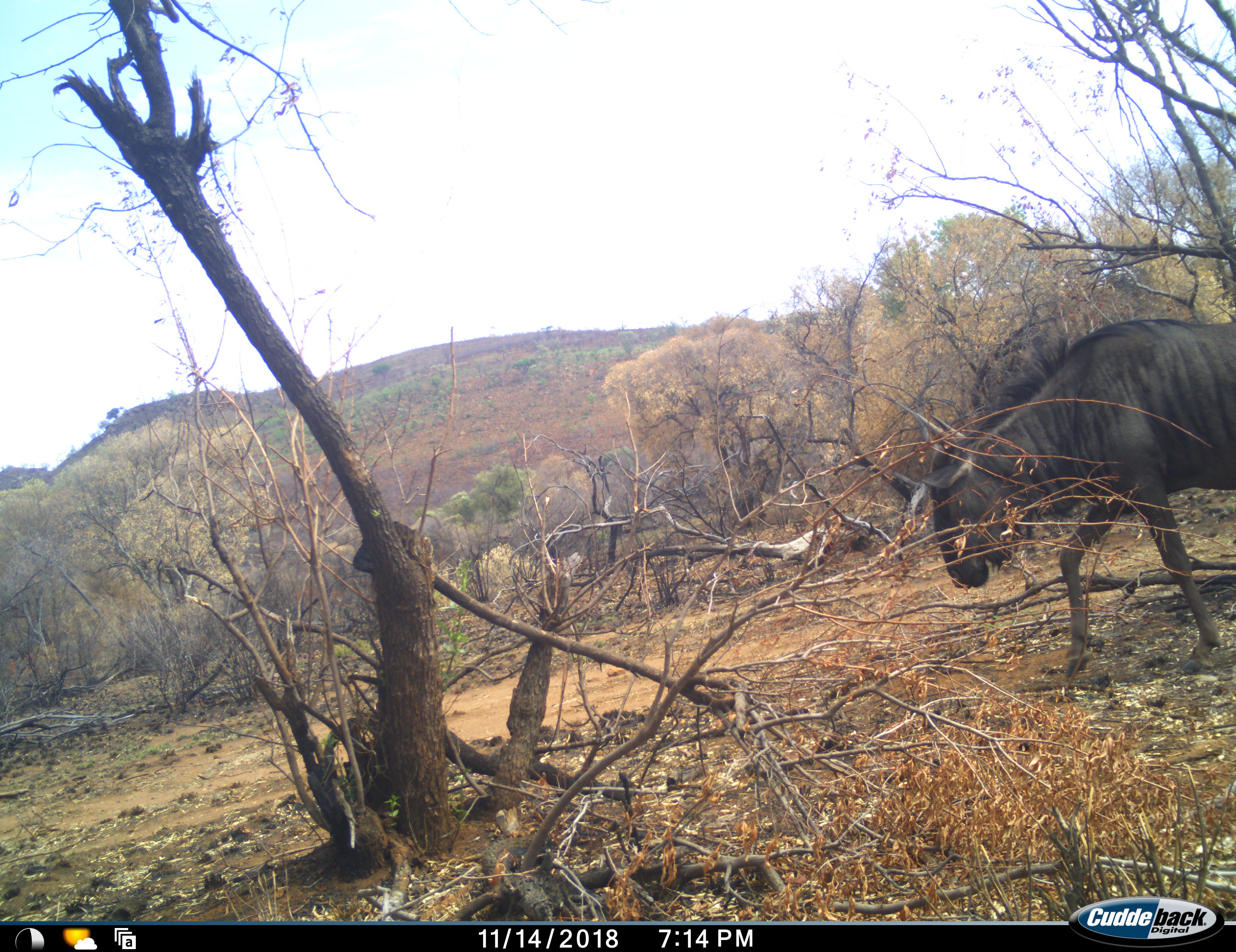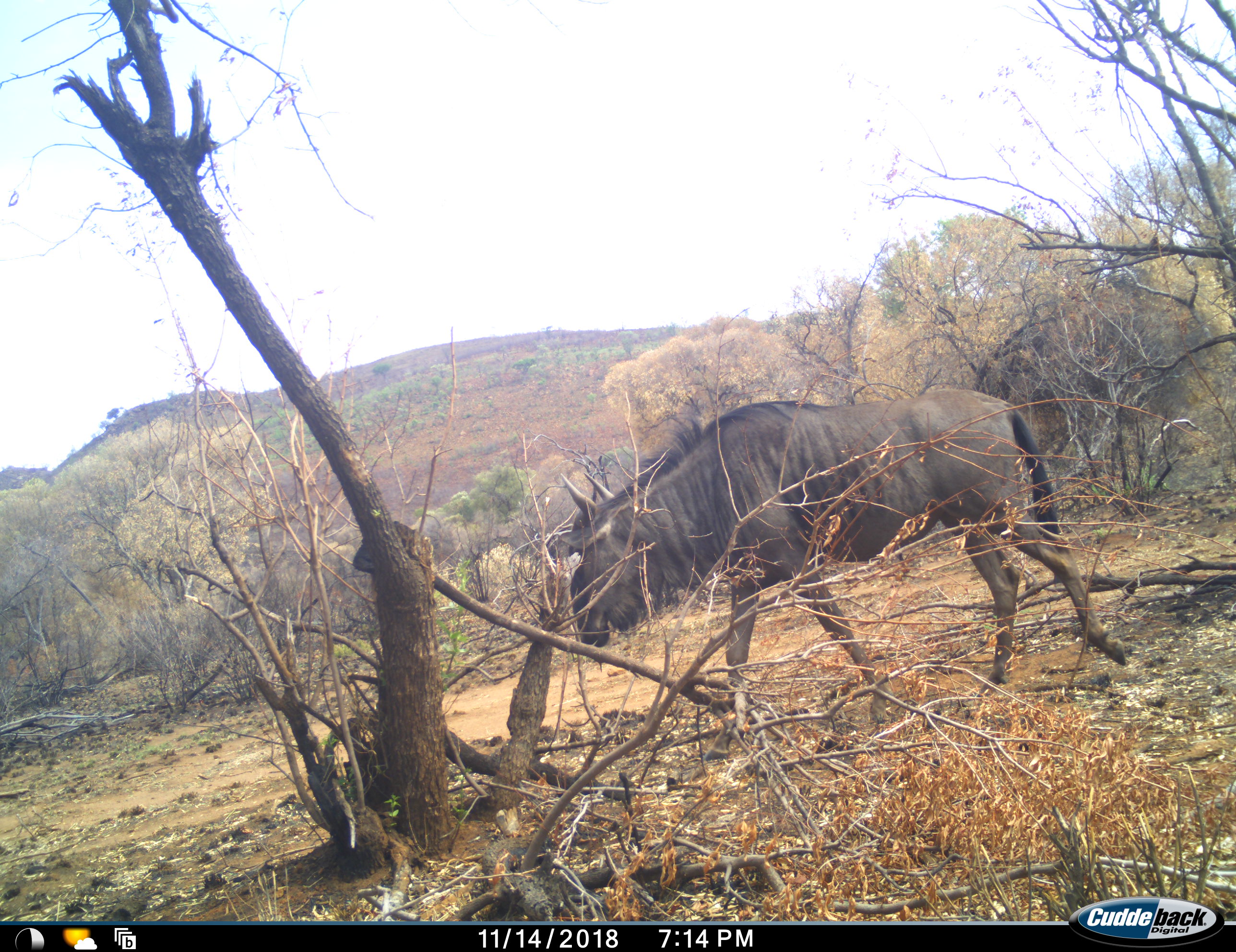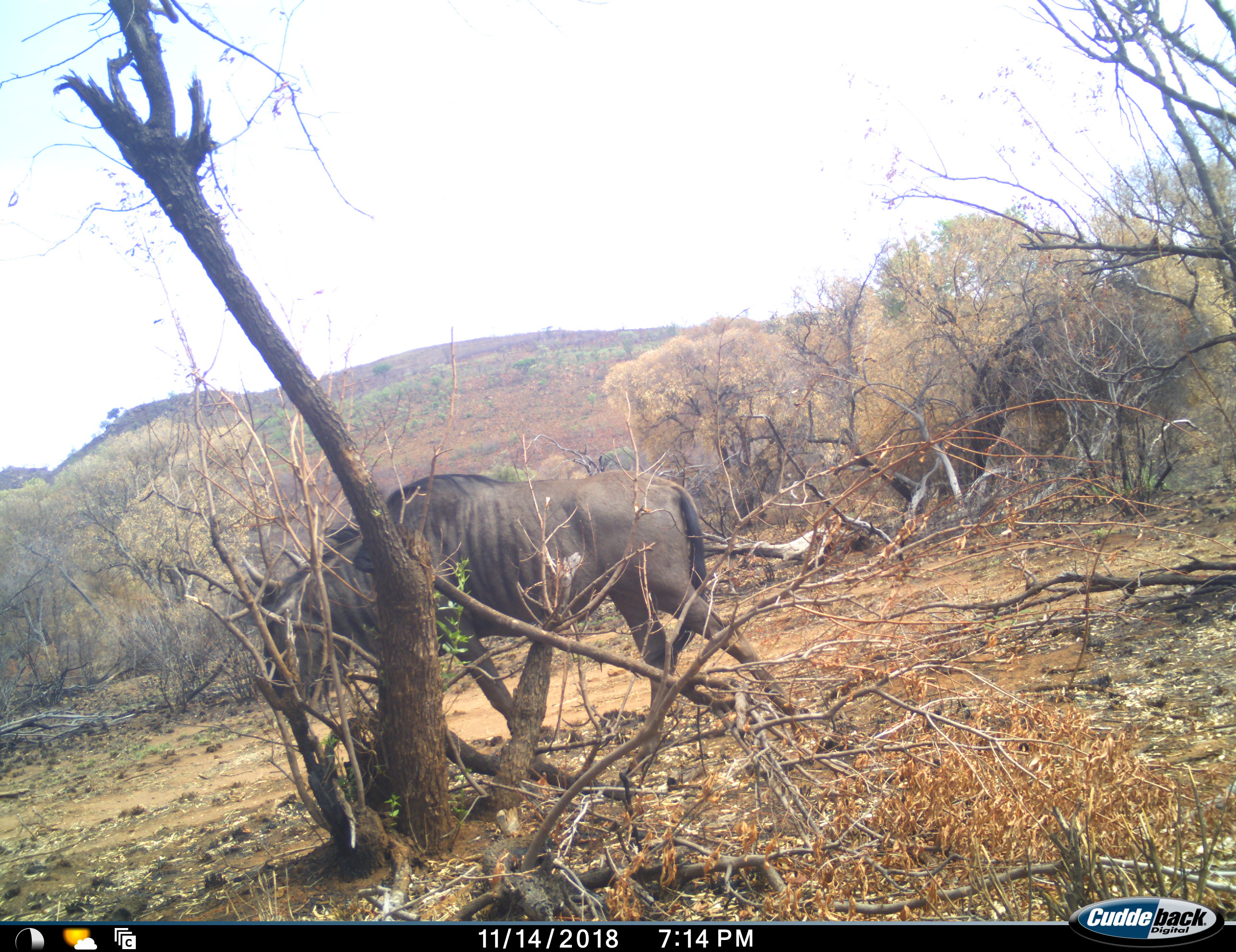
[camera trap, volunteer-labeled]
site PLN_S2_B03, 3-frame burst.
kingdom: Animalia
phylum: Chordata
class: Mammalia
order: Artiodactyla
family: Bovidae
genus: Connochaetes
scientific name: Connochaetes taurinus taurinus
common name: blue wildebeest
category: wildebeestblue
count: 1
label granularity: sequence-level